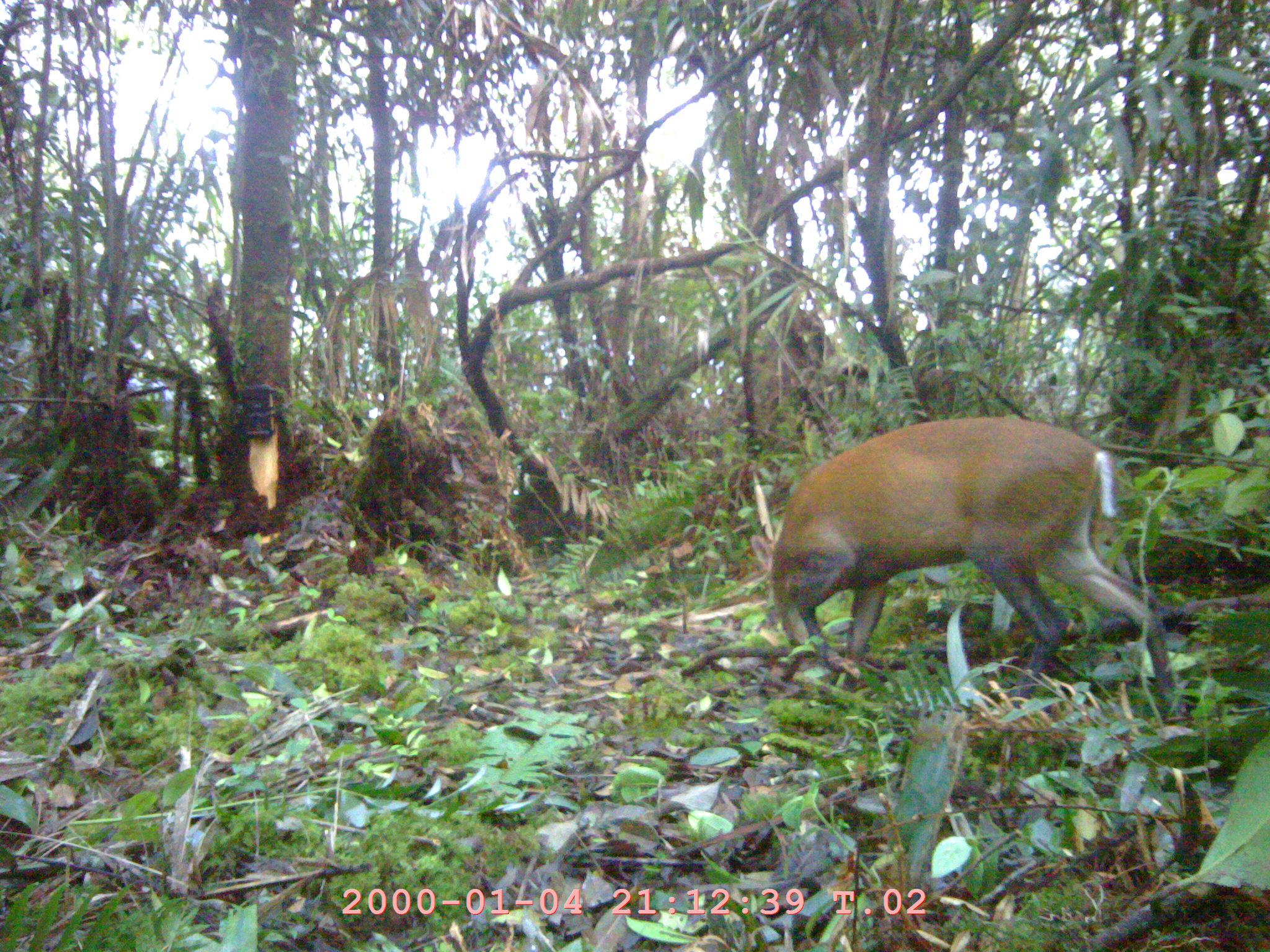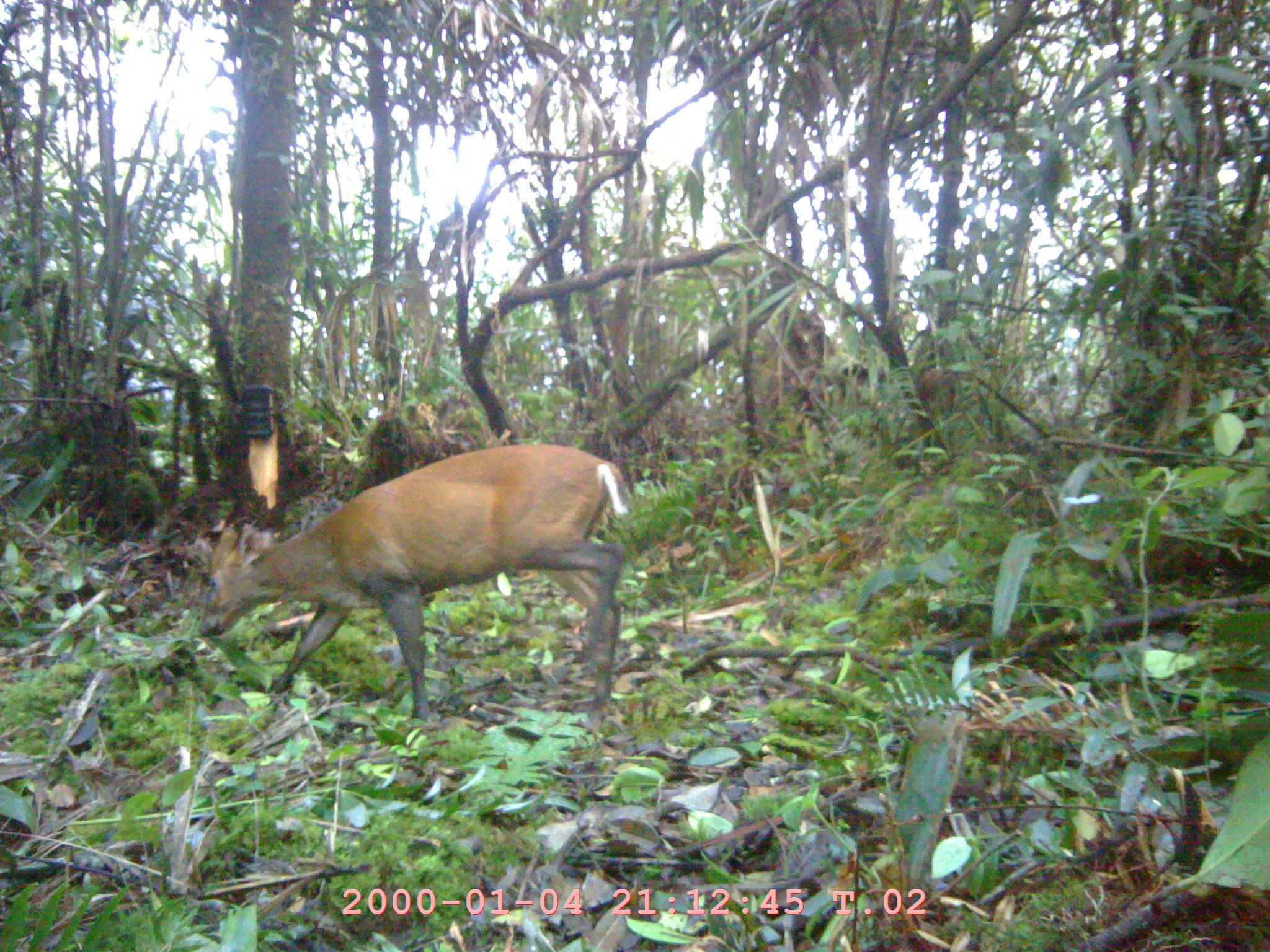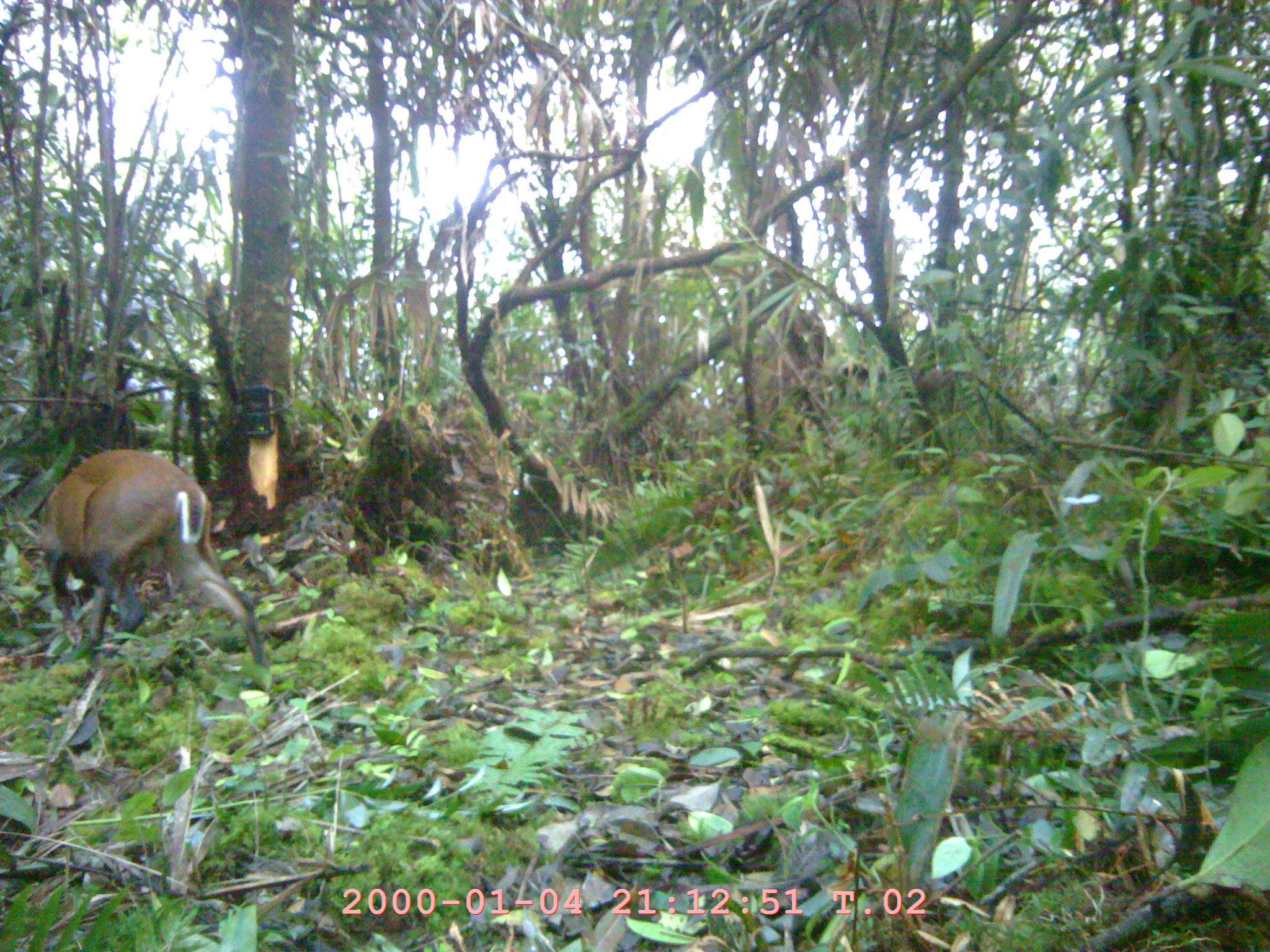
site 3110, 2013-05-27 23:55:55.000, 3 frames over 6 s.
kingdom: Animalia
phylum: Chordata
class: Mammalia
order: Artiodactyla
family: Cervidae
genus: Muntiacus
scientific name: Muntiacus muntjak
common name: southern red muntjac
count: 1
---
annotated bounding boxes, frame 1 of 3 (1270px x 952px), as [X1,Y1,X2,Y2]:
muntiacus muntjak: [748,415,1182,712]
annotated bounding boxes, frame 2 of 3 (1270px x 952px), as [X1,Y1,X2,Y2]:
muntiacus muntjak: [198,440,631,721]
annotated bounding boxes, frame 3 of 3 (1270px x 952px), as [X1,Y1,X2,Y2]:
muntiacus muntjak: [39,449,264,672]